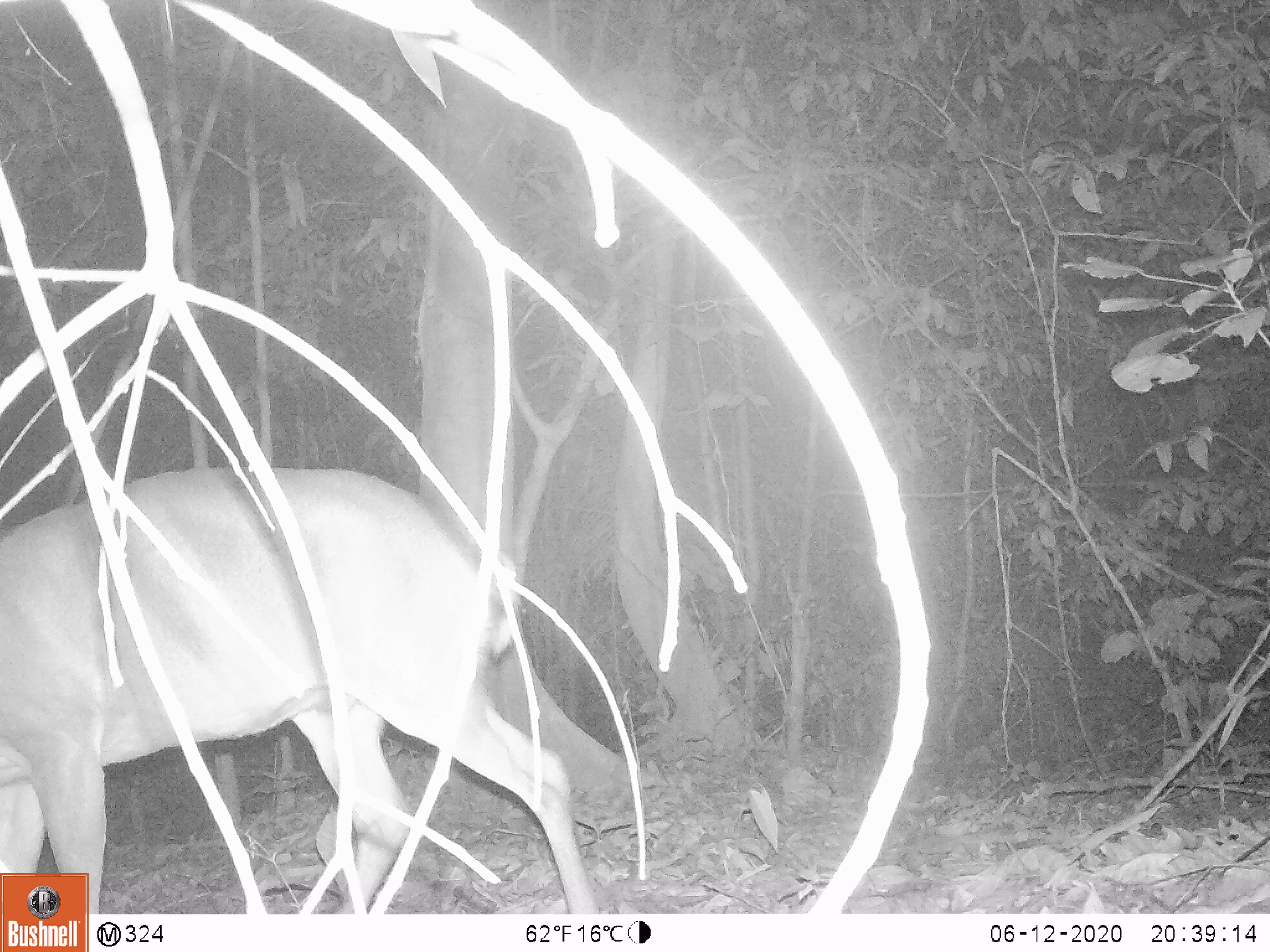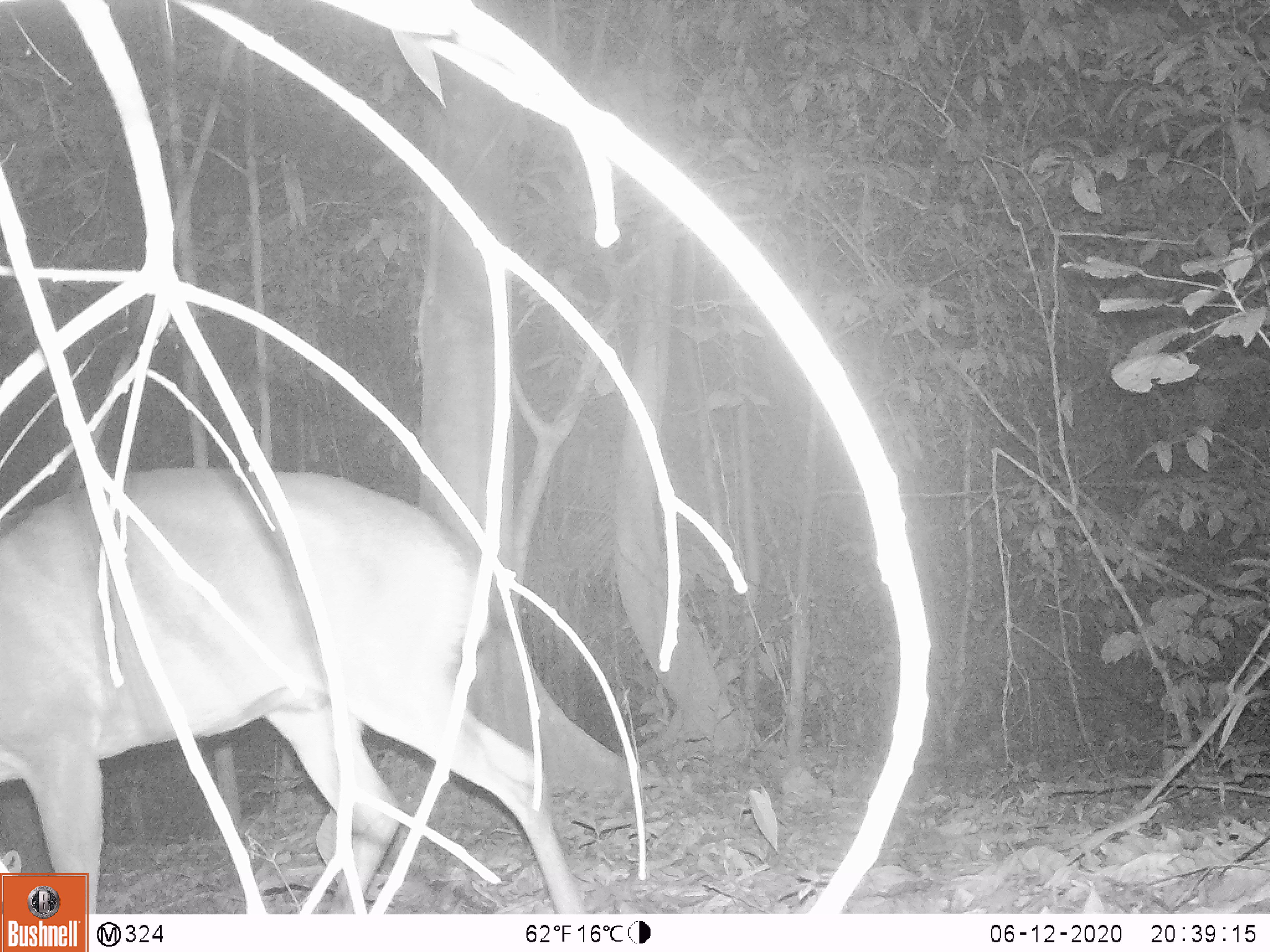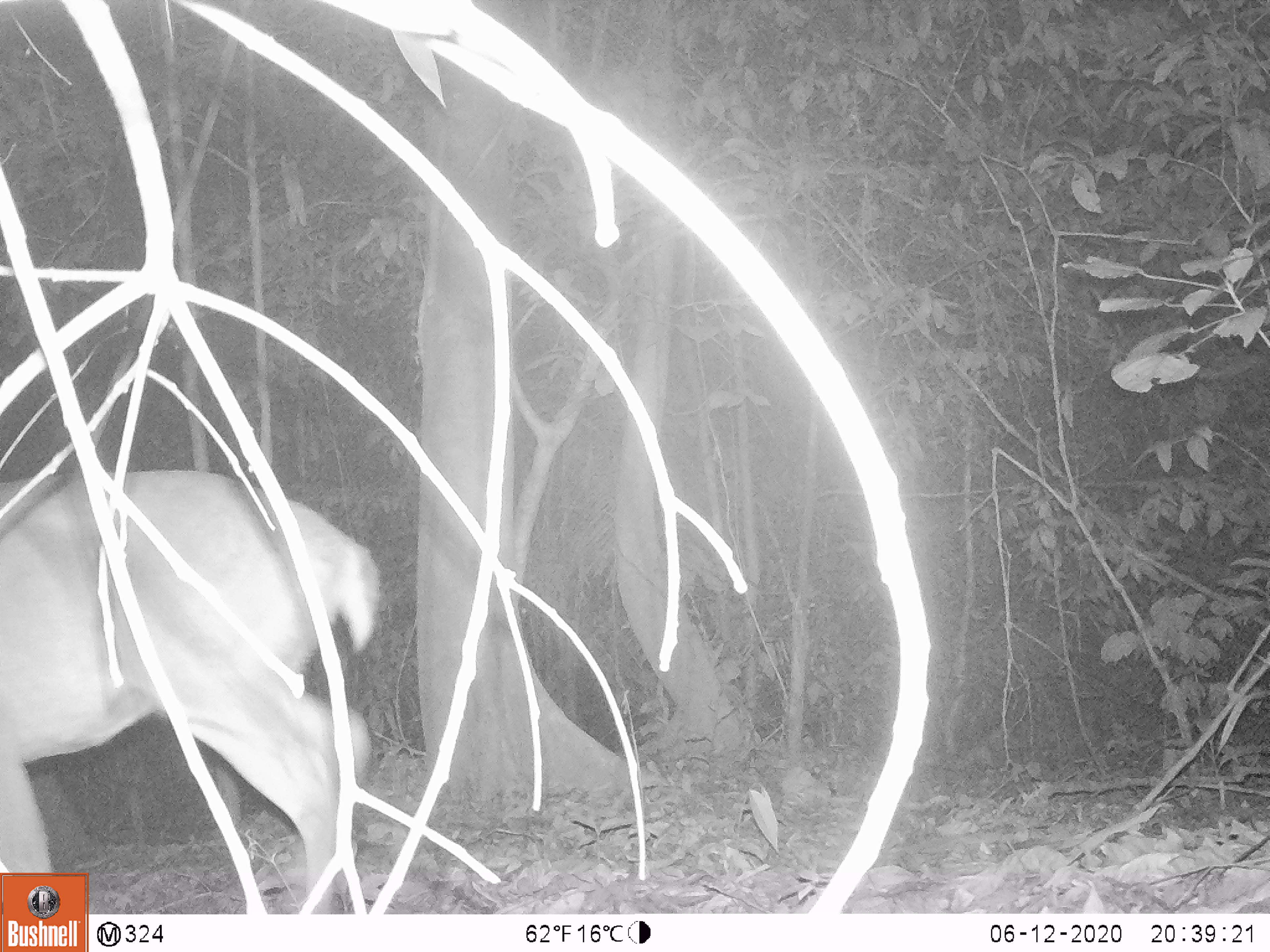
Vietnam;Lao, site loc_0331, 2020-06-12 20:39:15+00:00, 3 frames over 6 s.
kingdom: Animalia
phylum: Chordata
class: Mammalia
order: Artiodactyla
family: Cervidae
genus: Muntiacus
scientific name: Muntiacus vuquangensis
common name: large-antlered muntjac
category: large antlered muntjac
Large antlered muntjac (large-antlered muntjac) (Muntiacus vuquangensis). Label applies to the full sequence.